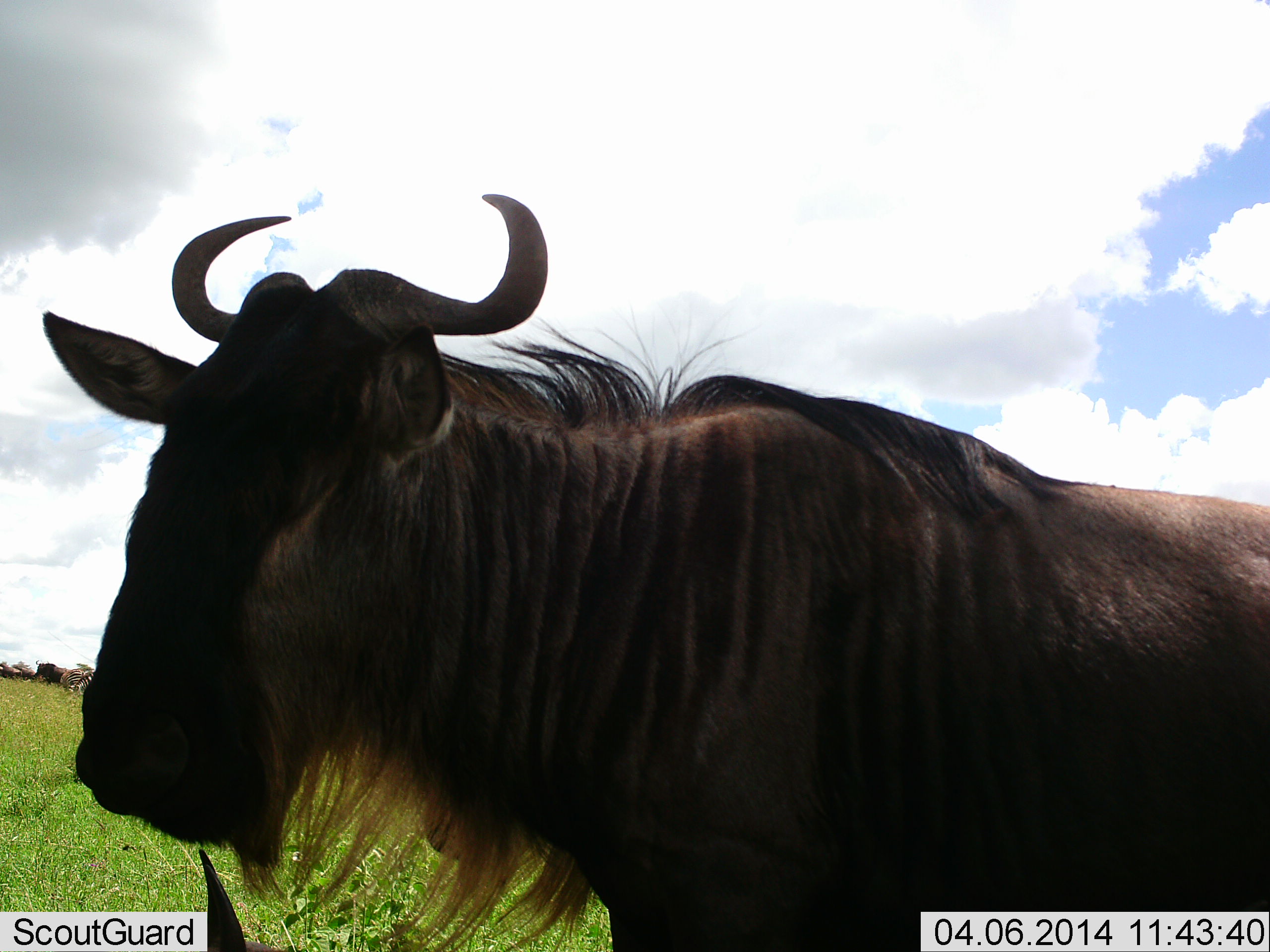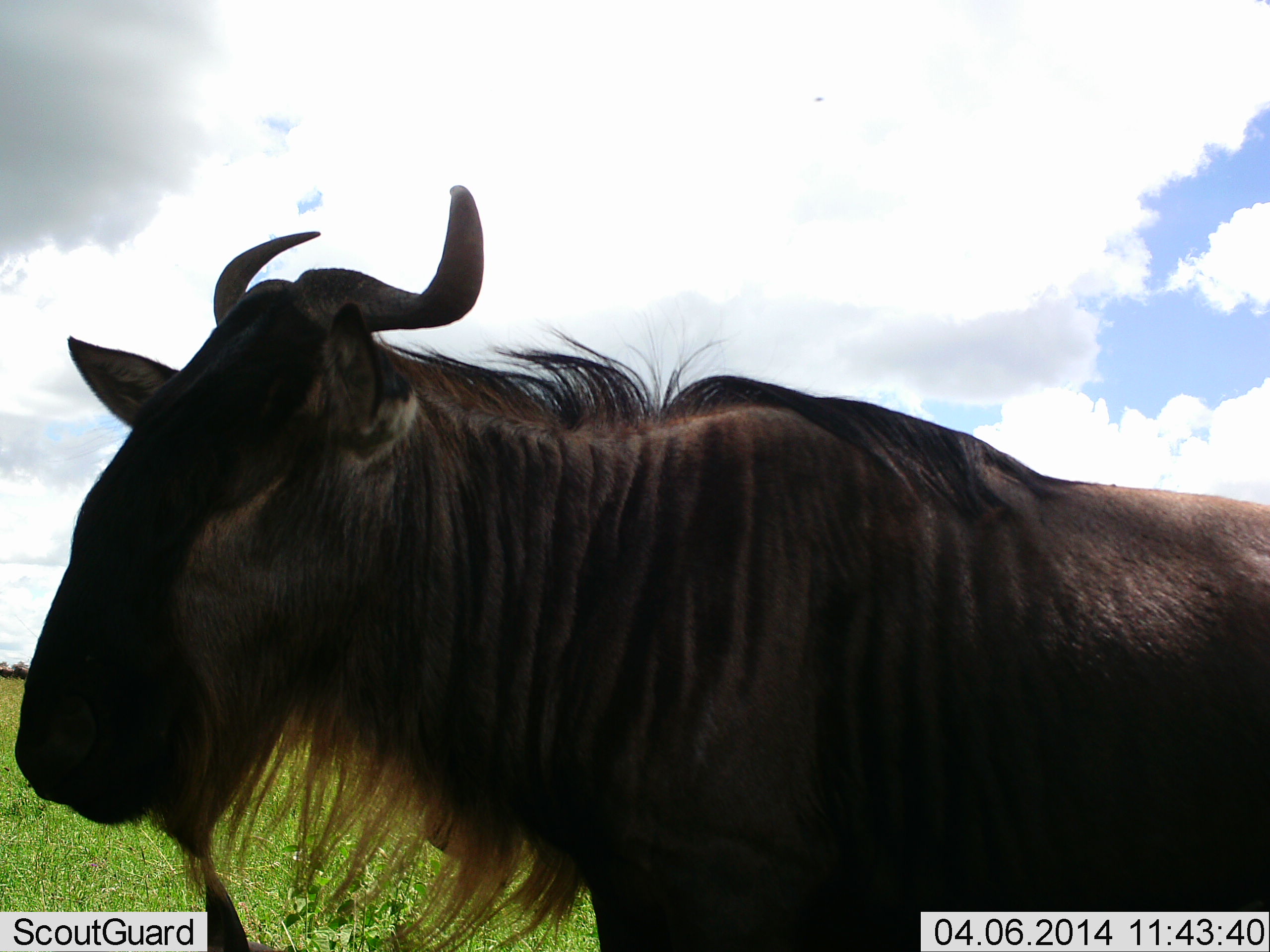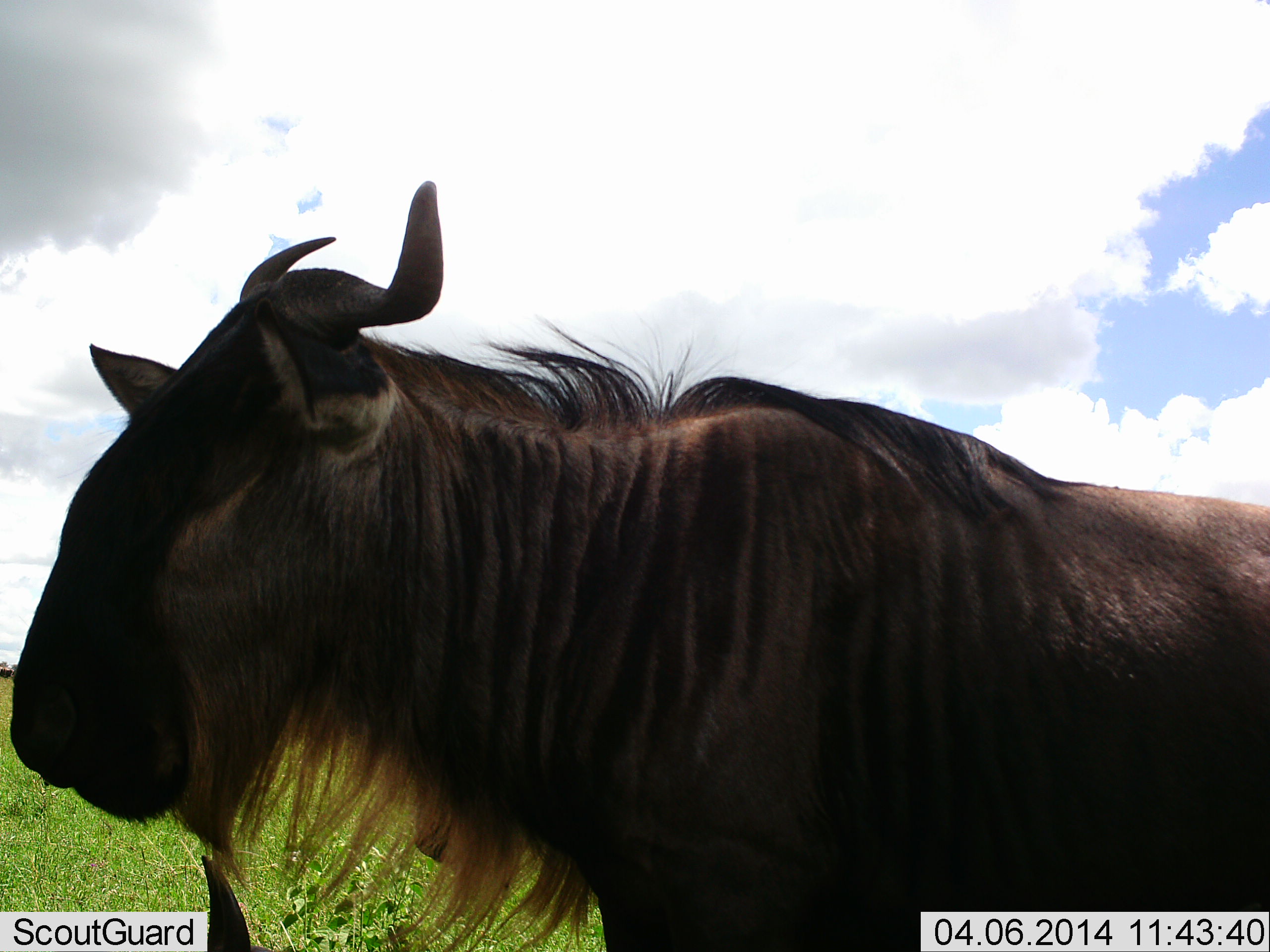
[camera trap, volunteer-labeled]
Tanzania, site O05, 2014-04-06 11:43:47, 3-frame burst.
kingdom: Animalia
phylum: Chordata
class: Mammalia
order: Artiodactyla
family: Bovidae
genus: Connochaetes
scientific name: Connochaetes taurinus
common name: blue wildebeest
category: wildebeest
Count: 1.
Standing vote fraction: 60%.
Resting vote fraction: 10%.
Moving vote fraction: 20%.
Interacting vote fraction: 0%.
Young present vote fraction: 0%.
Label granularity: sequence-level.